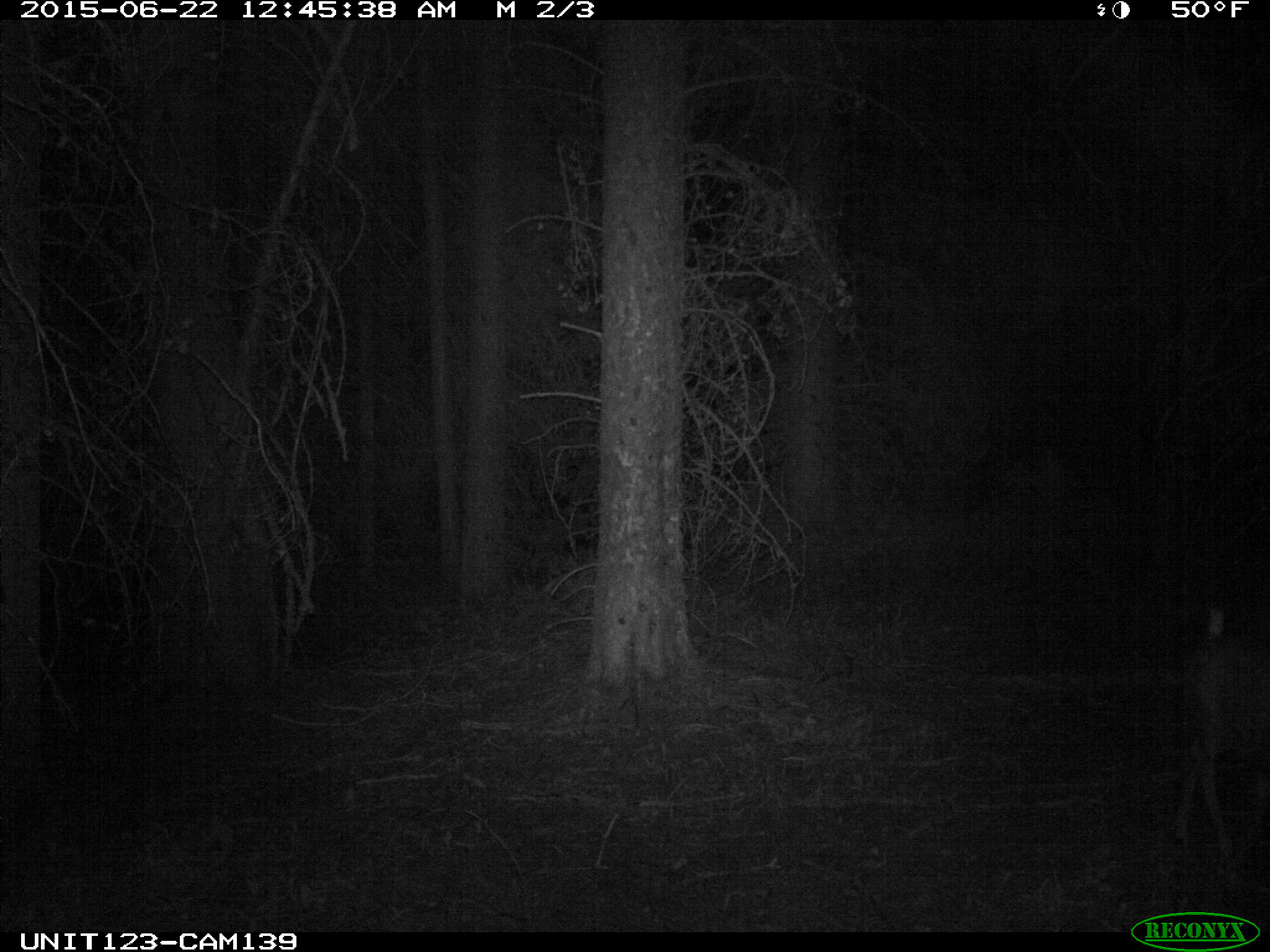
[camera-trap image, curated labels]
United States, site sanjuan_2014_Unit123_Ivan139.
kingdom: Animalia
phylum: Chordata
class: Mammalia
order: Artiodactyla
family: Cervidae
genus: Odocoileus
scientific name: Odocoileus hemionus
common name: mule deer